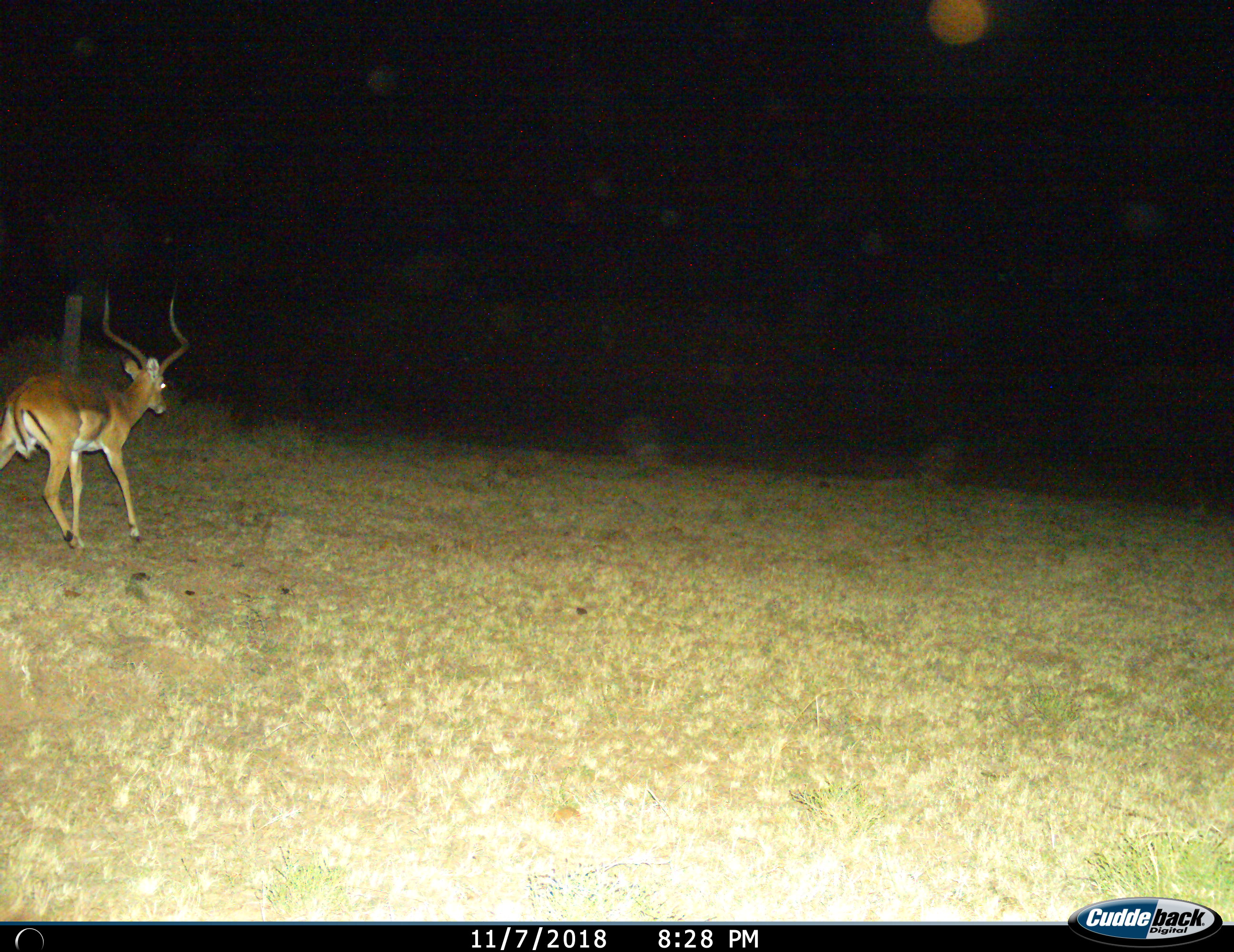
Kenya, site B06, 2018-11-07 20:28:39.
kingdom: Animalia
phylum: Chordata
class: Mammalia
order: Artiodactyla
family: Bovidae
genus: Aepyceros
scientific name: Aepyceros melampus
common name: impala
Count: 1.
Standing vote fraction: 29%.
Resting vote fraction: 0%.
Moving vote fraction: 86%.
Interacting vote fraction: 0%.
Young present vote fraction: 0%.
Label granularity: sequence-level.